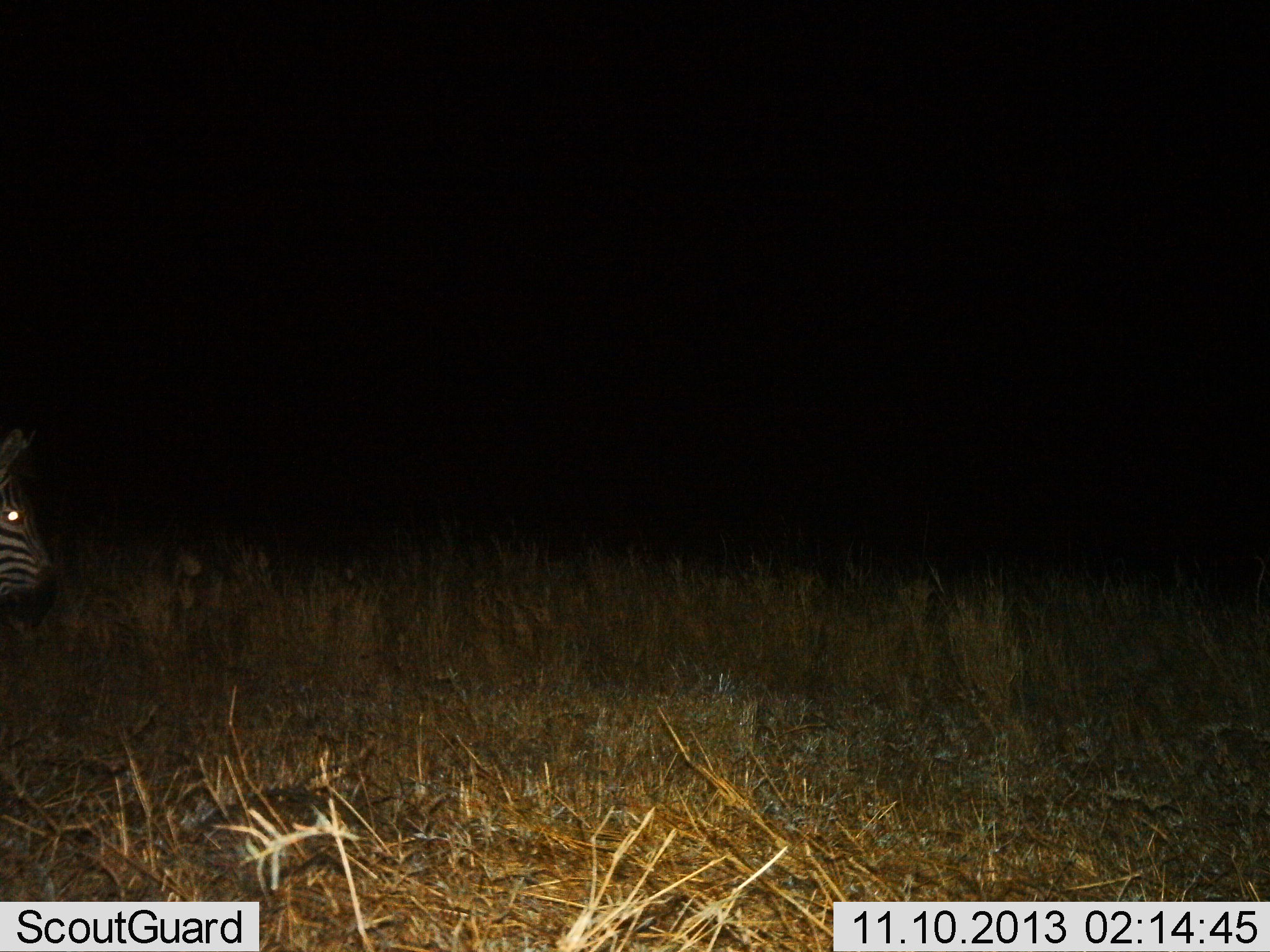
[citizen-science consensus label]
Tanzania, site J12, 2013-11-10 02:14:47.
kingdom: Animalia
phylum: Chordata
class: Mammalia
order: Perissodactyla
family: Equidae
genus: Equus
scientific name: Equus quagga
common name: plains zebra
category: zebra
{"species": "zebra (plains zebra) (Equus quagga)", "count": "1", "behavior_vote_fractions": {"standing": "70%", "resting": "0%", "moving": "30%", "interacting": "0%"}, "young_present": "0%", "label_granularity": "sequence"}